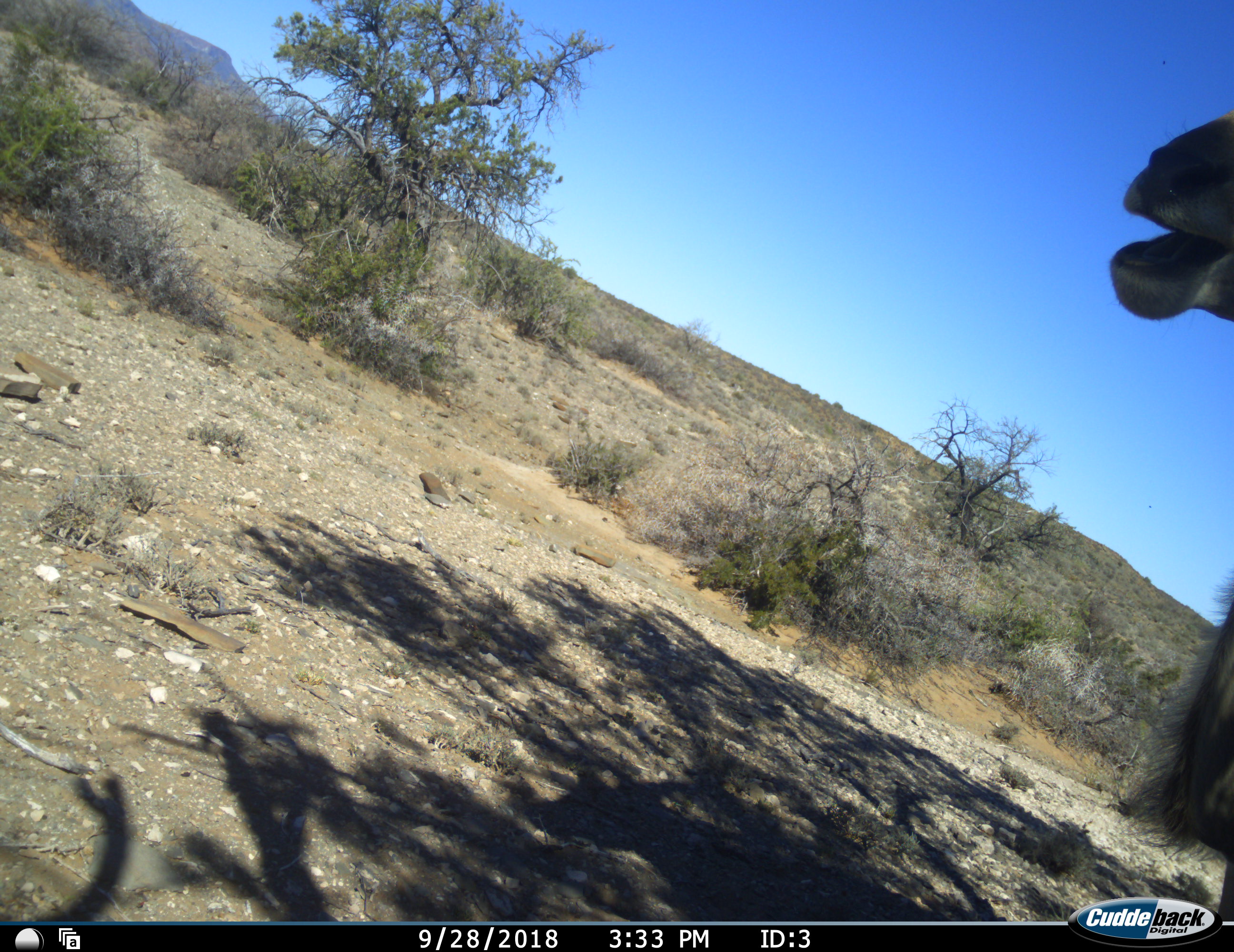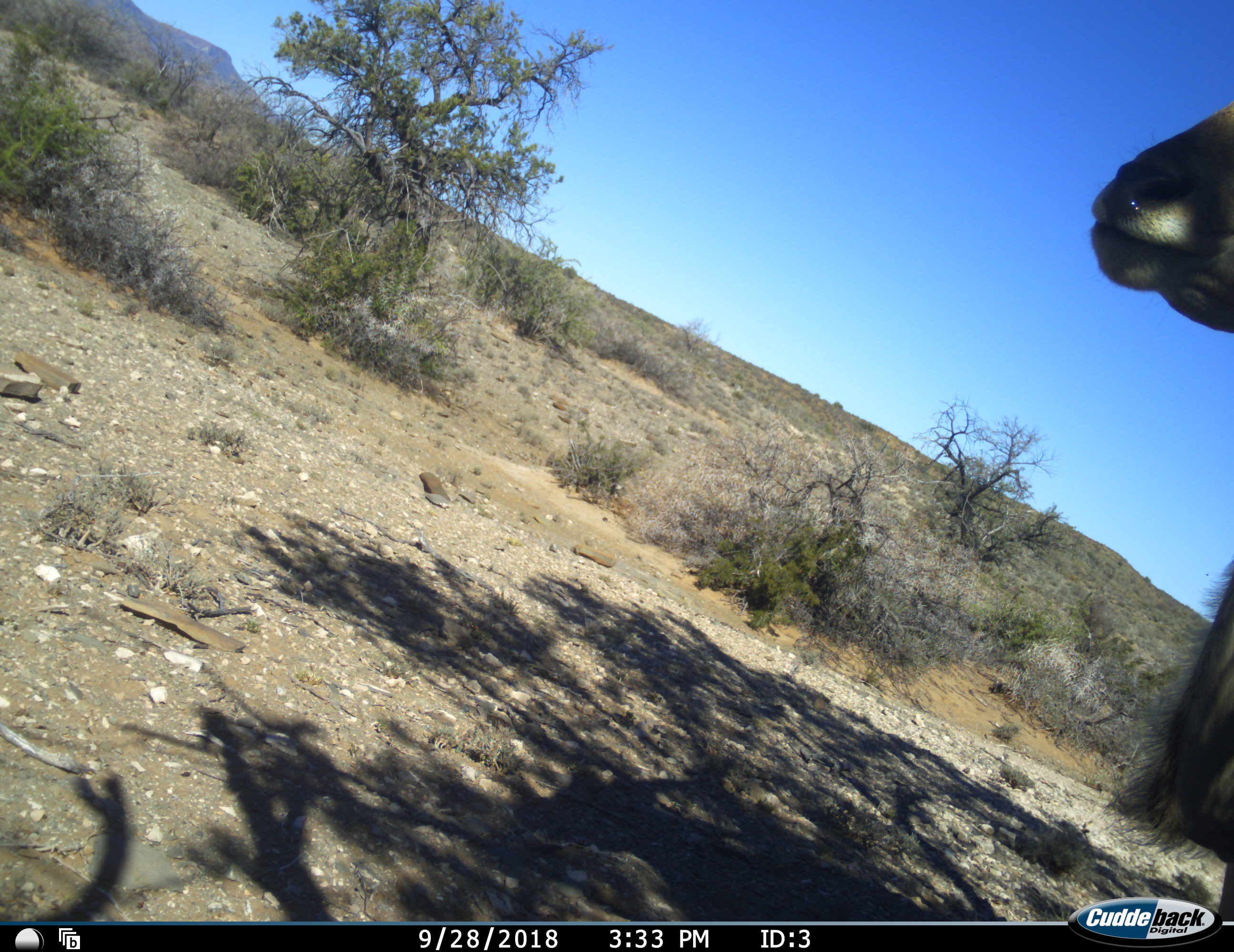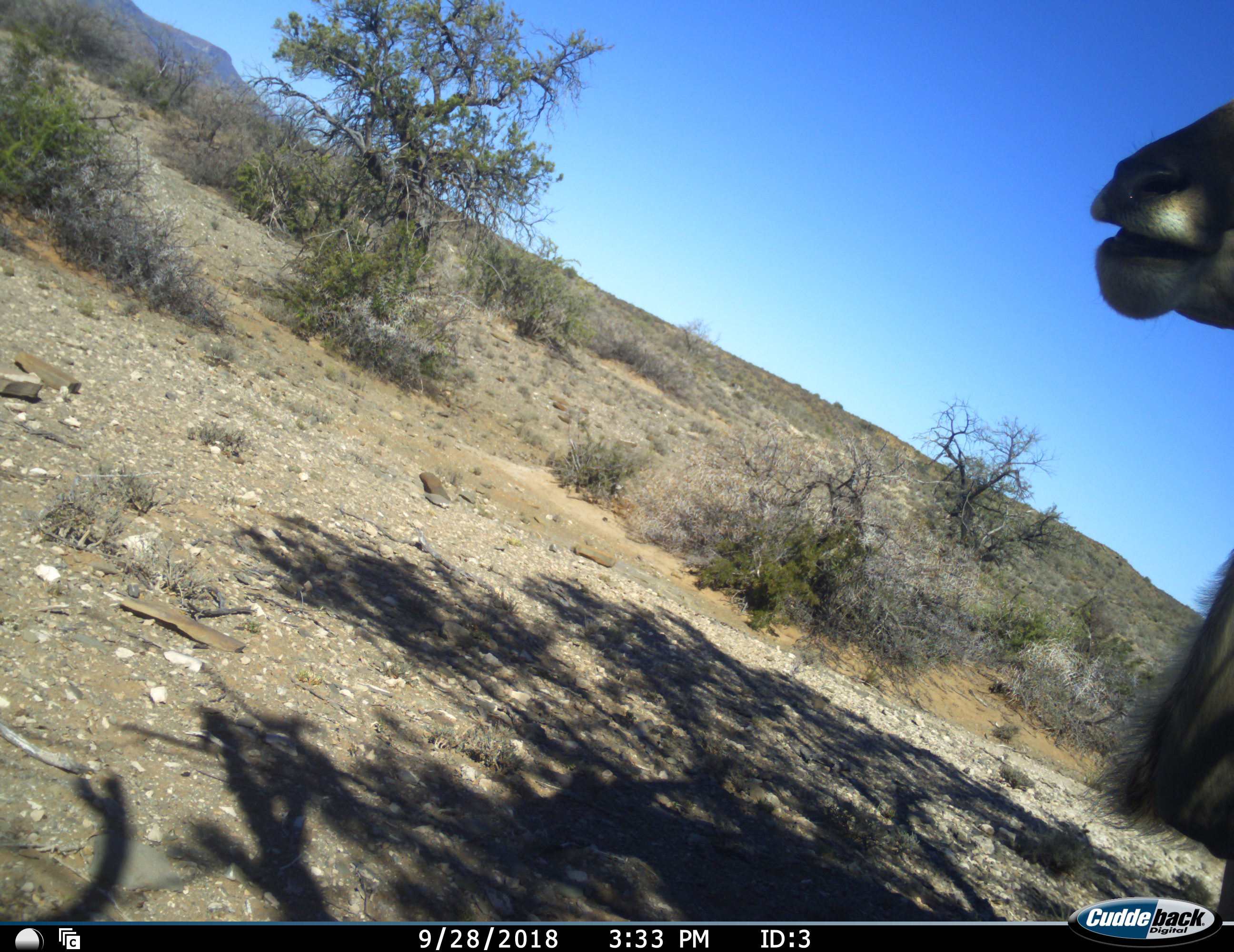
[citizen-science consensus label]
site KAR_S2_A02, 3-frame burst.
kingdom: Animalia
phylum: Chordata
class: Mammalia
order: Artiodactyla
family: Bovidae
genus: Tragelaphus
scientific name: Tragelaphus oryx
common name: eland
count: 1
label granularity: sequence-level